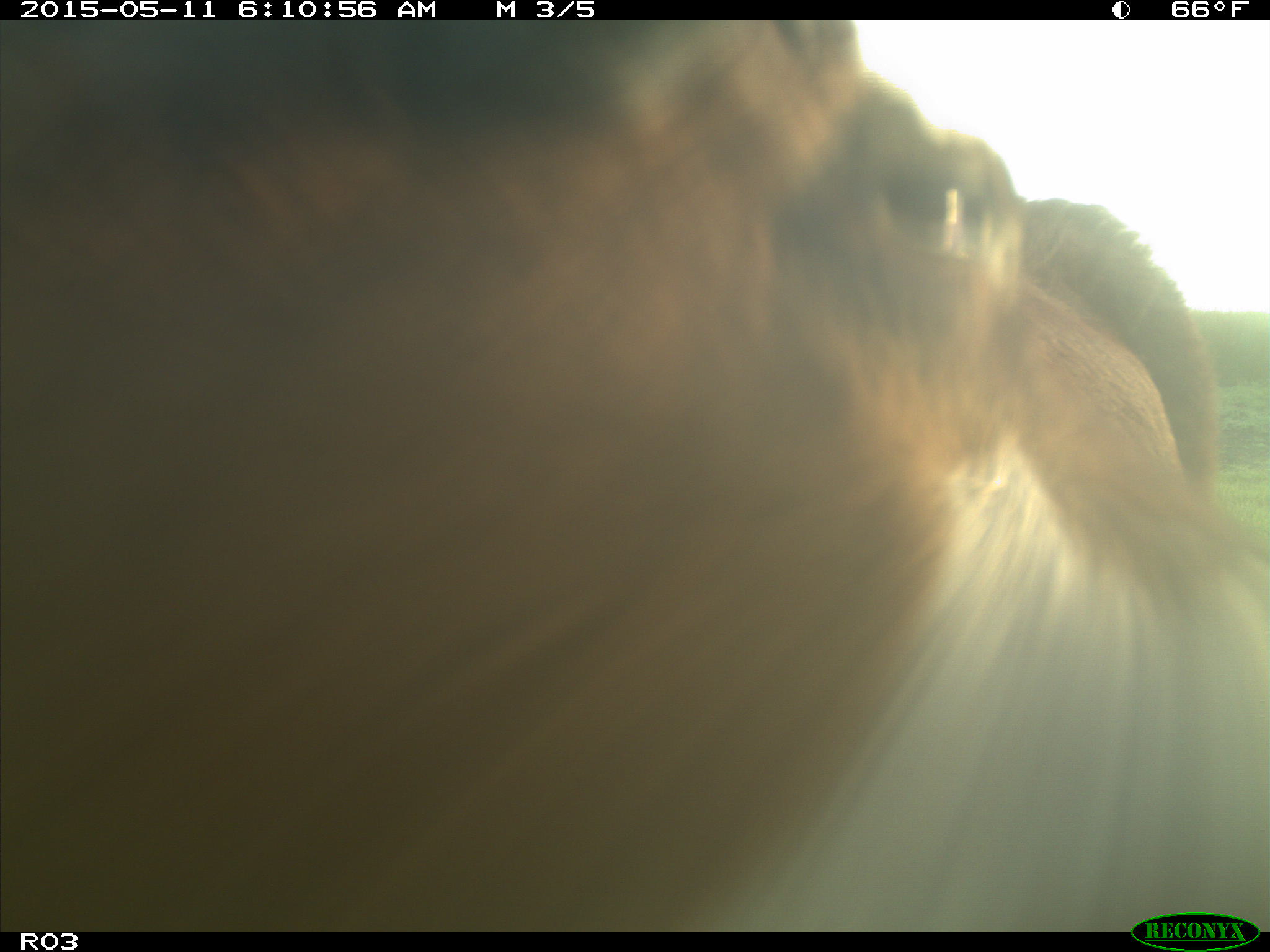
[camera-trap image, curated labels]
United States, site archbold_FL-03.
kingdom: Animalia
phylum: Chordata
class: Mammalia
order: Artiodactyla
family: Bovidae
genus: Bos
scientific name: Bos taurus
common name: domestic cow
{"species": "Bos taurus (domestic cow)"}